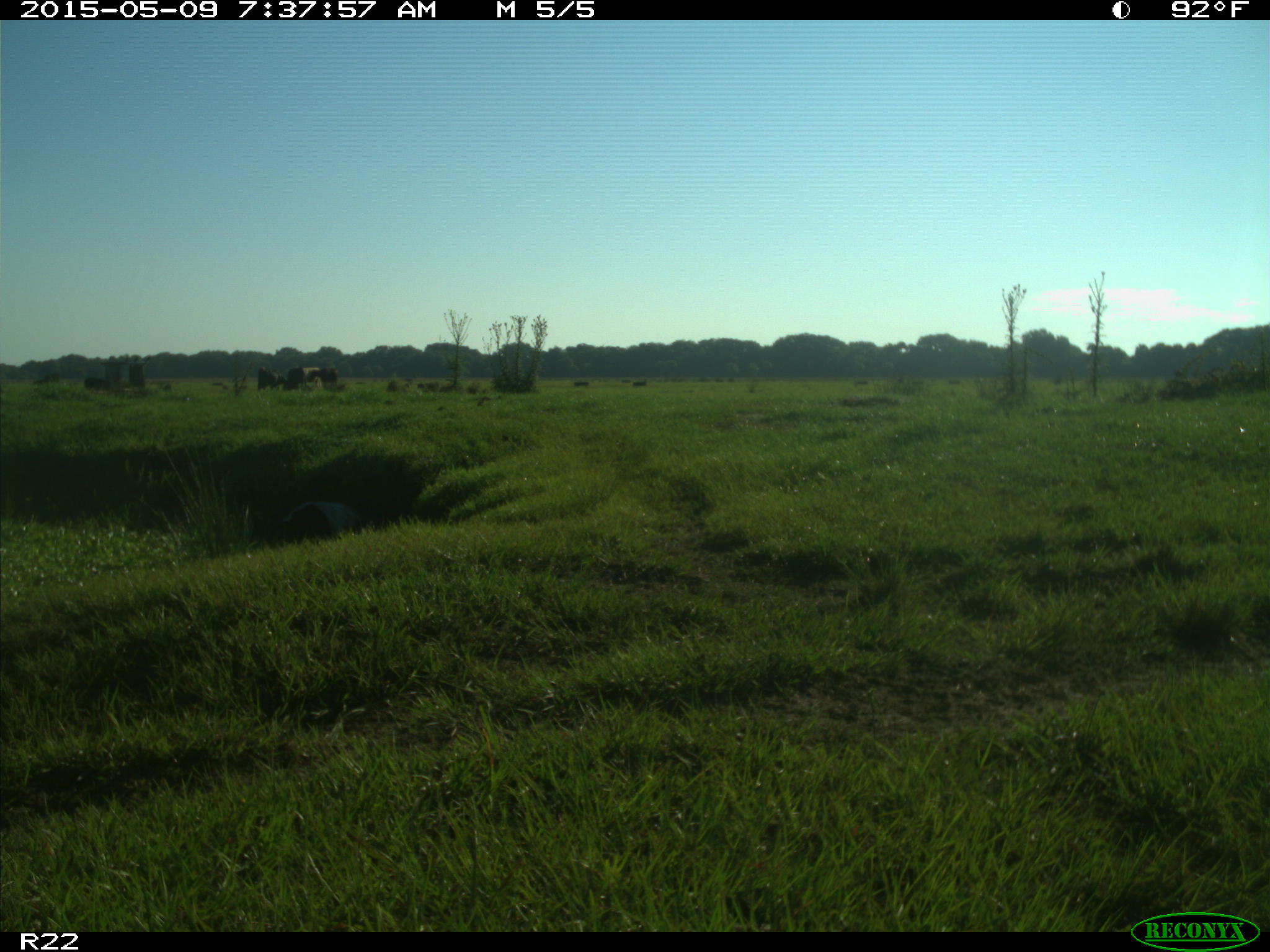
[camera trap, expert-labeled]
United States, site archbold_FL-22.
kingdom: Animalia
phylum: Chordata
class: Mammalia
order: Artiodactyla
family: Bovidae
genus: Bos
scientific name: Bos taurus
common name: domestic cow